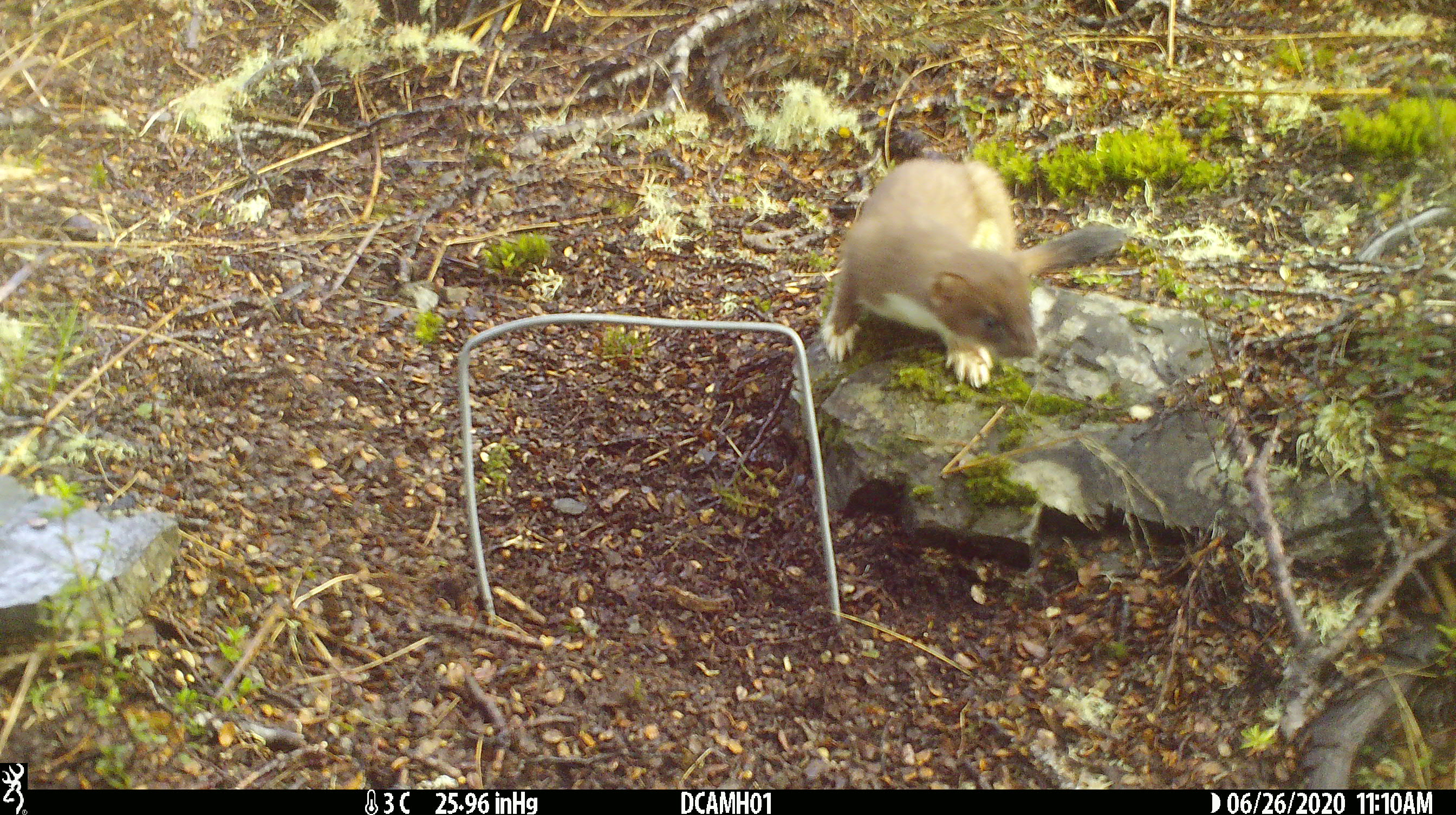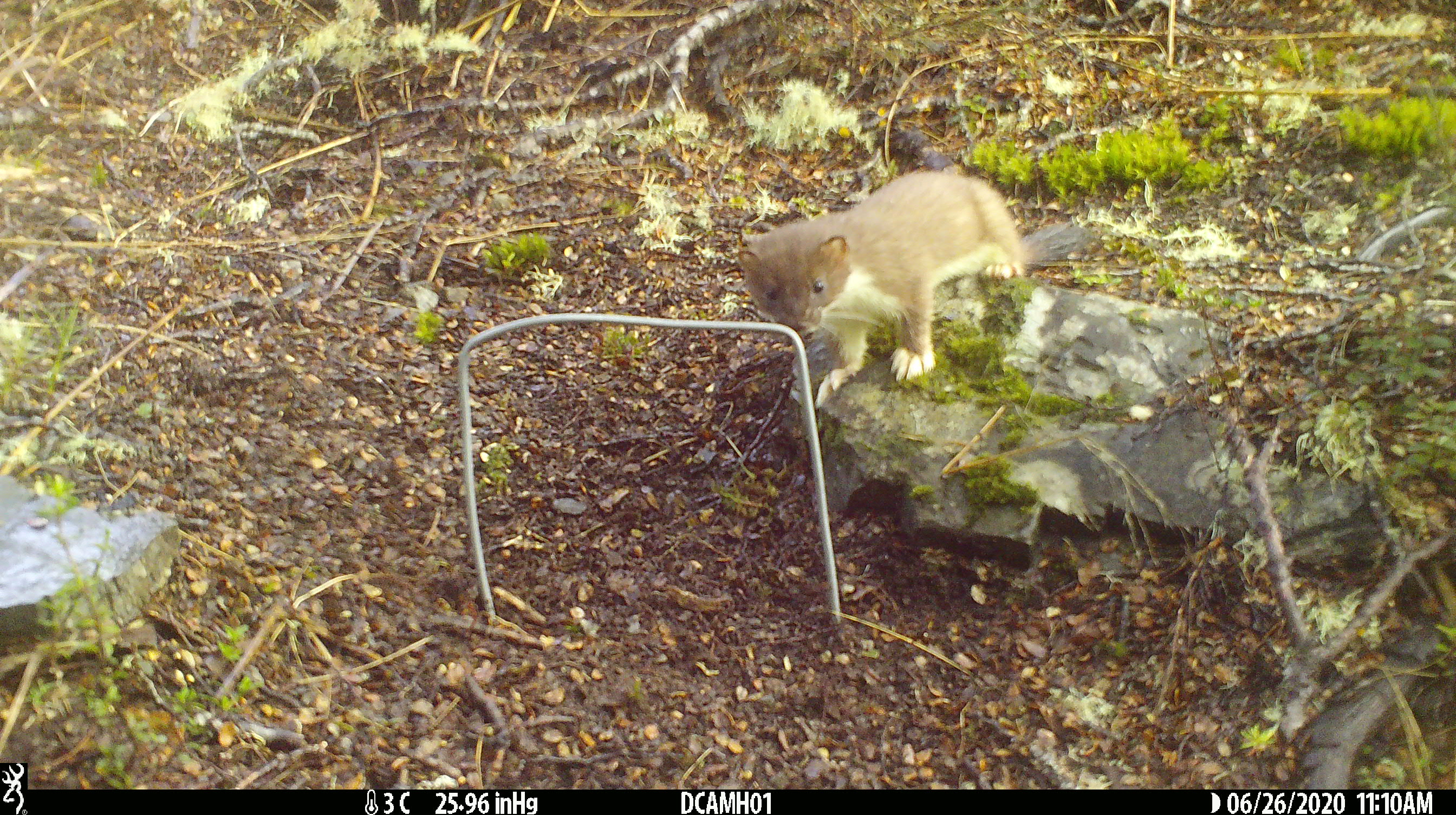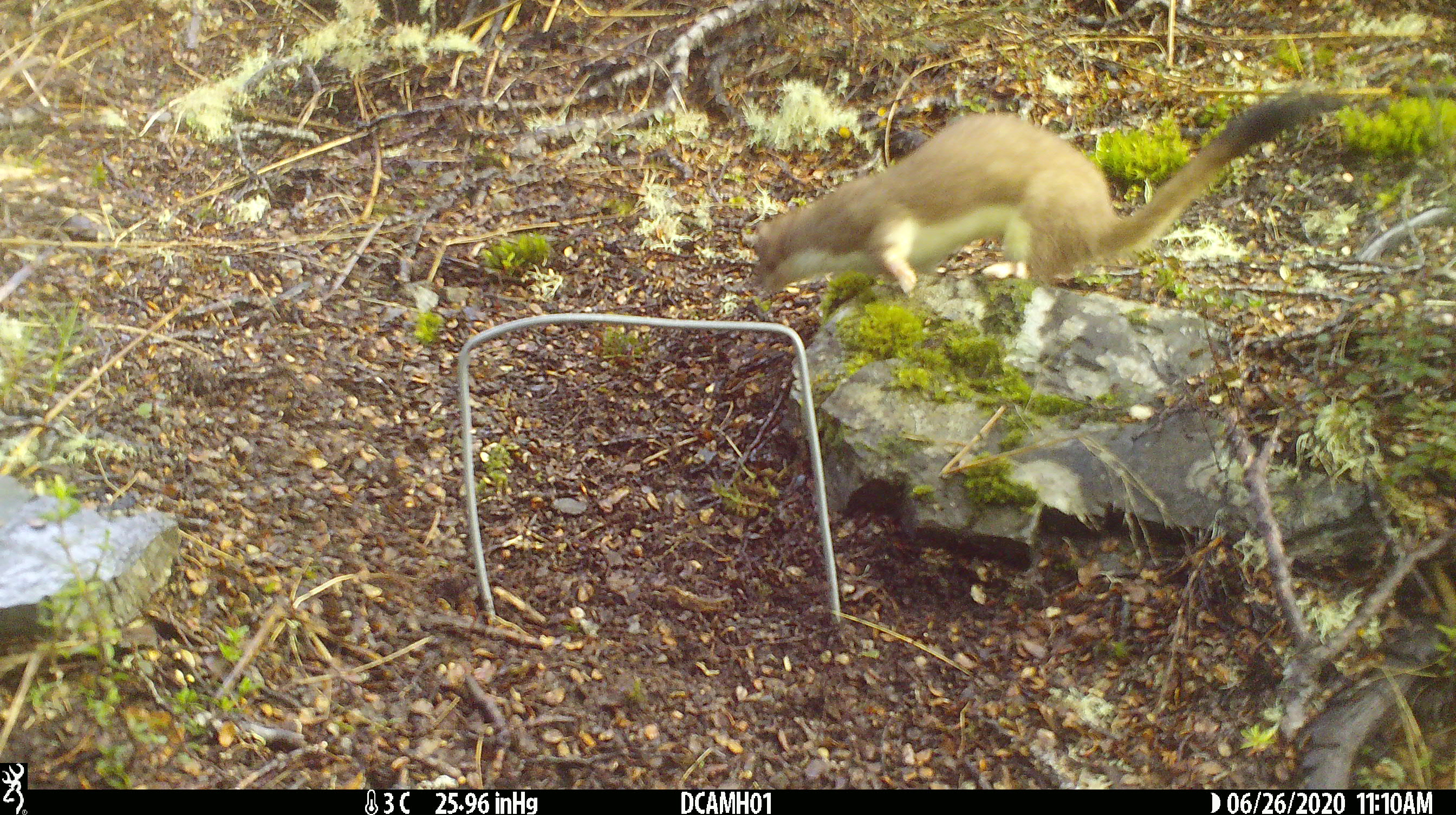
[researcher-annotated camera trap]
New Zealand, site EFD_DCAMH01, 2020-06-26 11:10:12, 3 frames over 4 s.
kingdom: Animalia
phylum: Chordata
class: Mammalia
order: Carnivora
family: Mustelidae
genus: Mustela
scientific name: Mustela erminea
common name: stoat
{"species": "stoat (Mustela erminea)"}